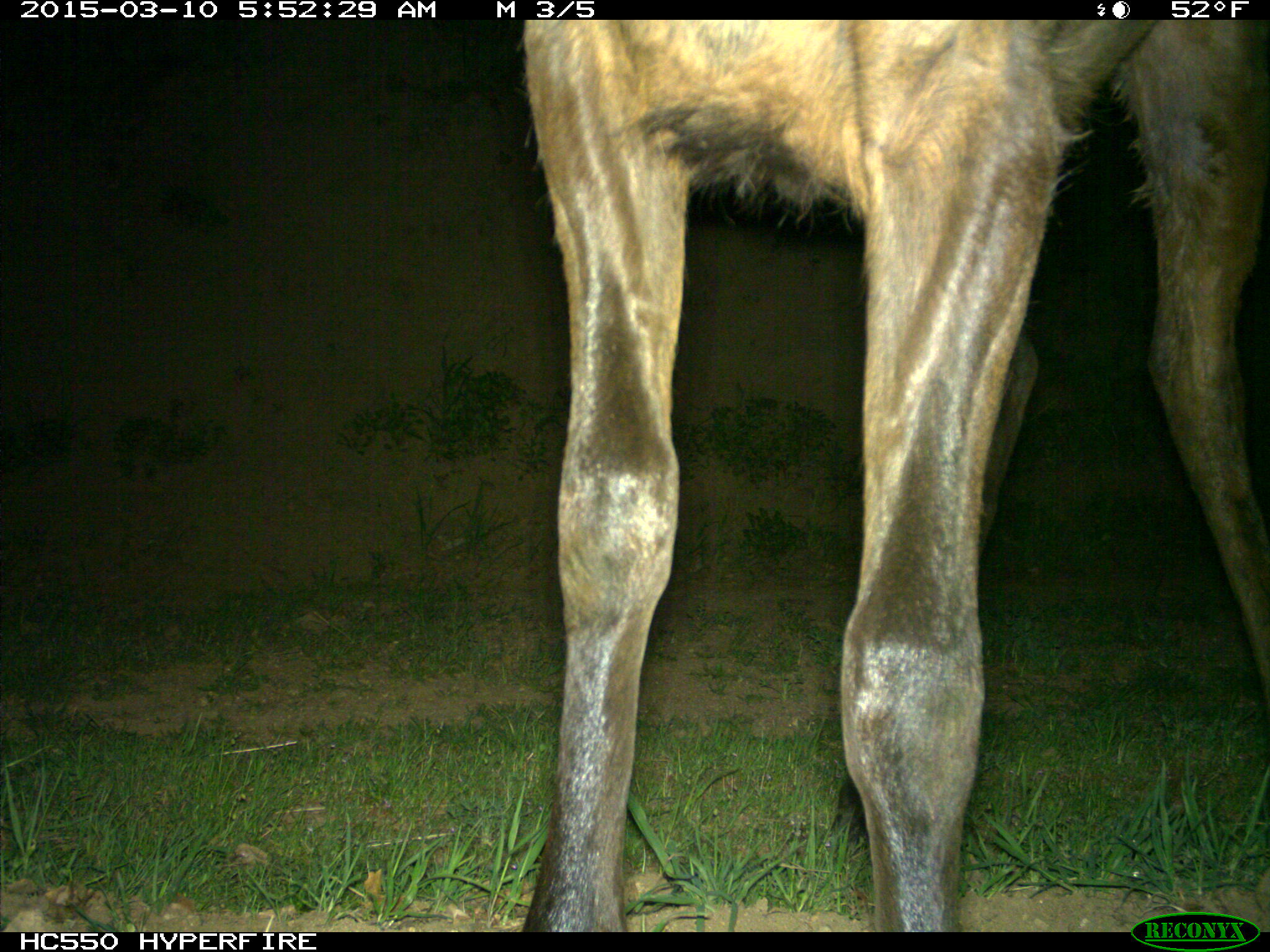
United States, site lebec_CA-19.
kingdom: Animalia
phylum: Chordata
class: Mammalia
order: Artiodactyla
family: Cervidae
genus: Cervus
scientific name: Cervus canadensis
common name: elk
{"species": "Cervus canadensis (elk)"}